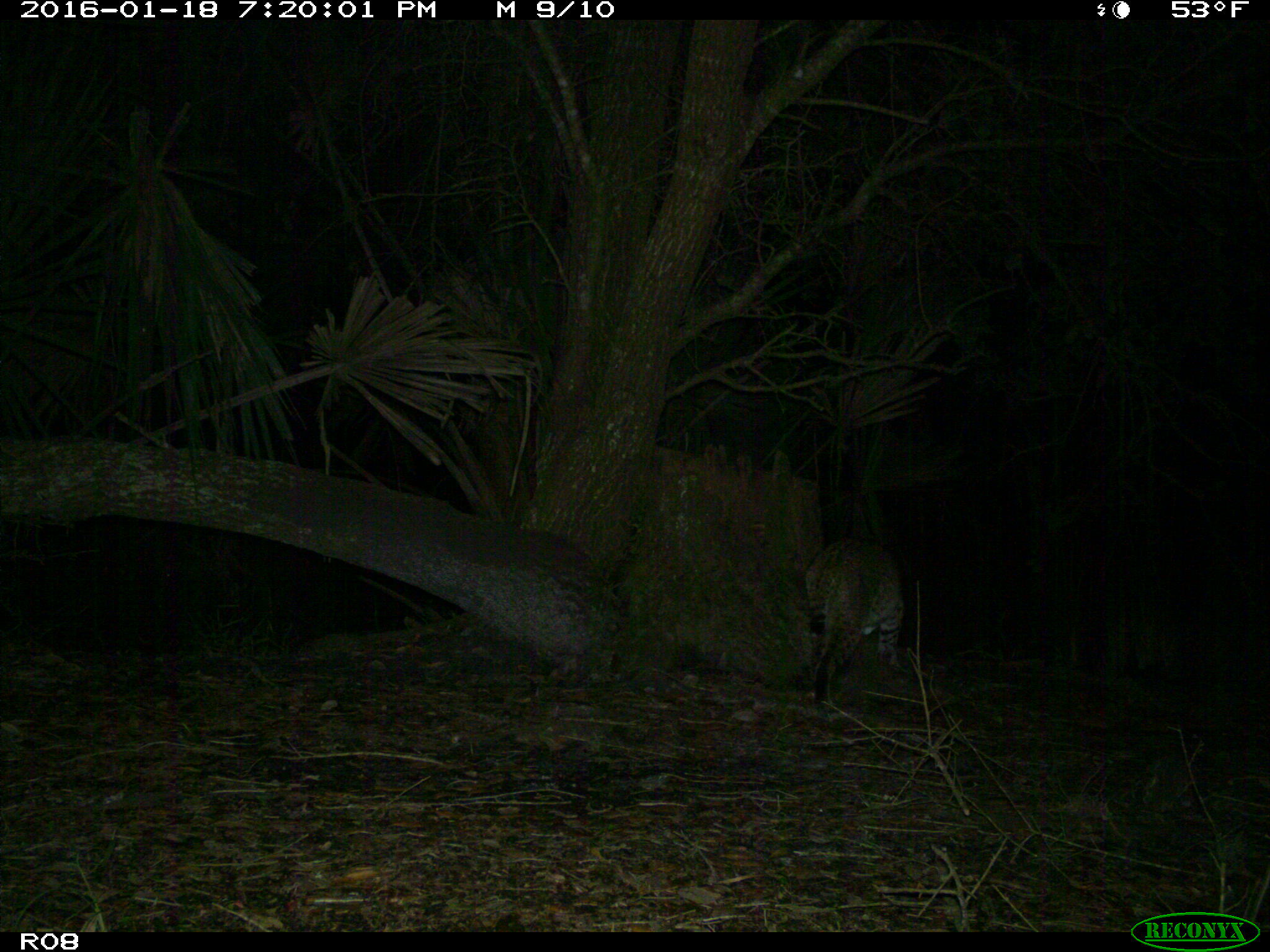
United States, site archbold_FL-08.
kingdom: Animalia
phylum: Chordata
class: Mammalia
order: Carnivora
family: Felidae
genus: Lynx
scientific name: Lynx rufus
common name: bobcat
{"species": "Lynx rufus (bobcat)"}